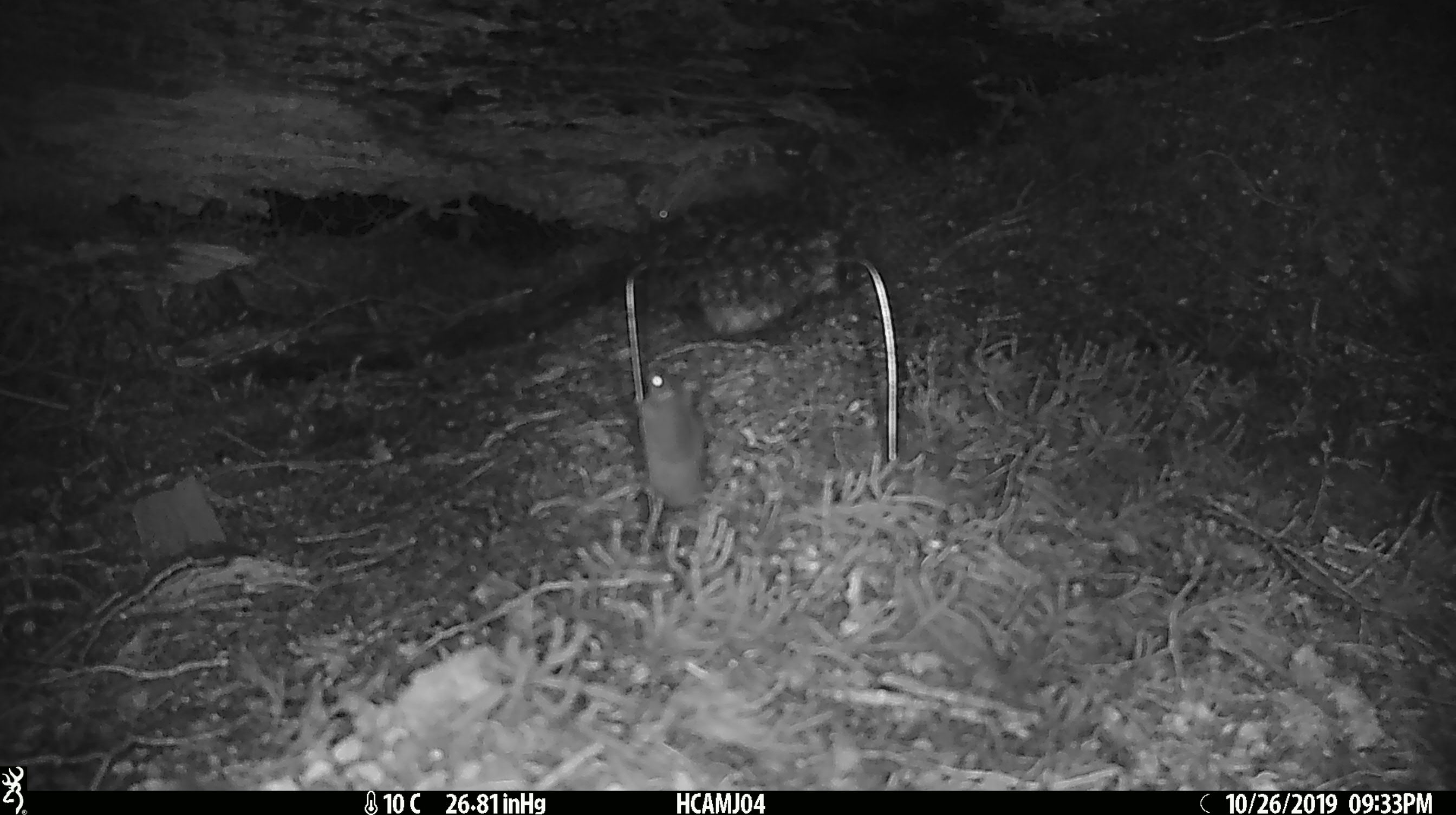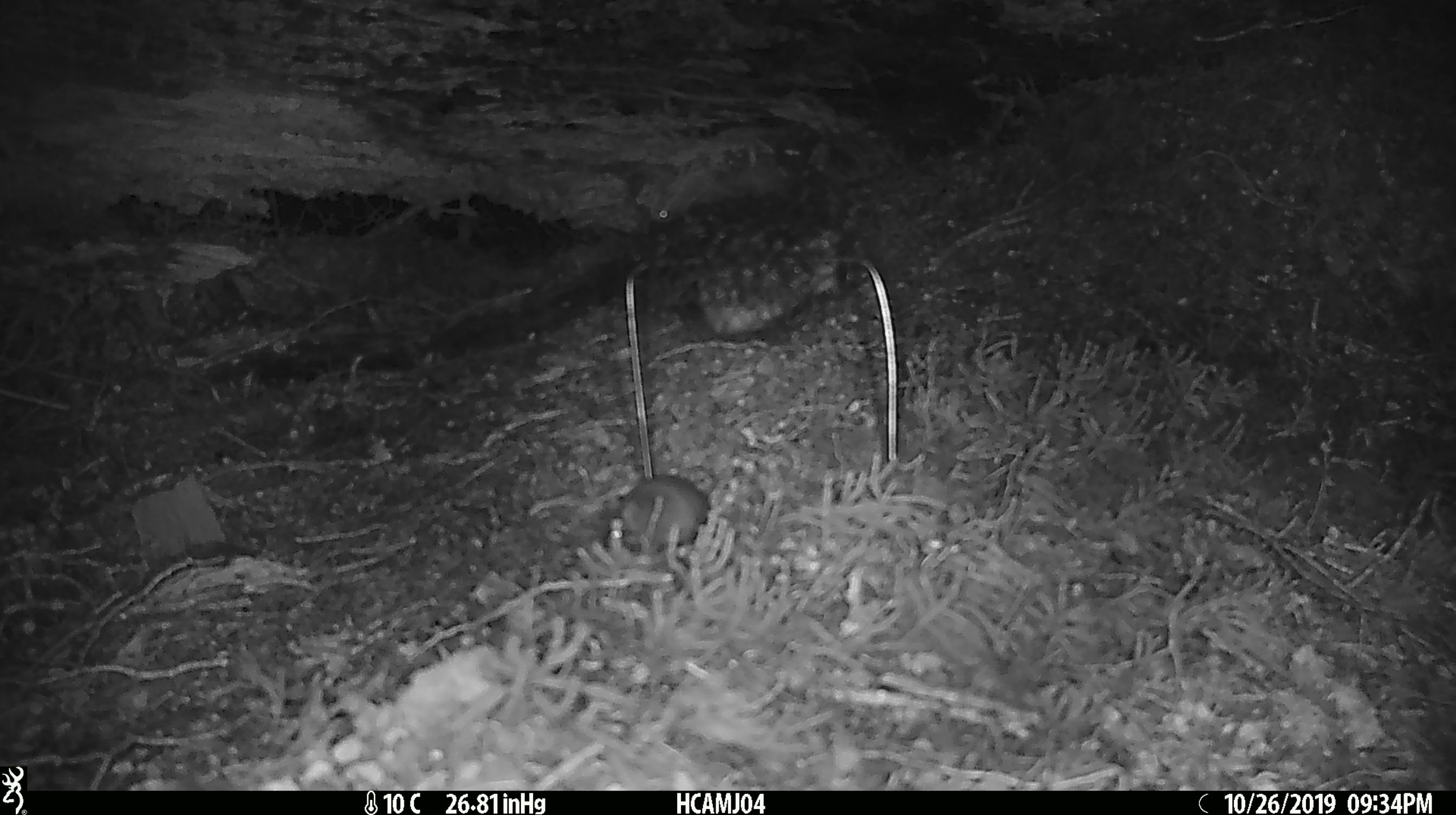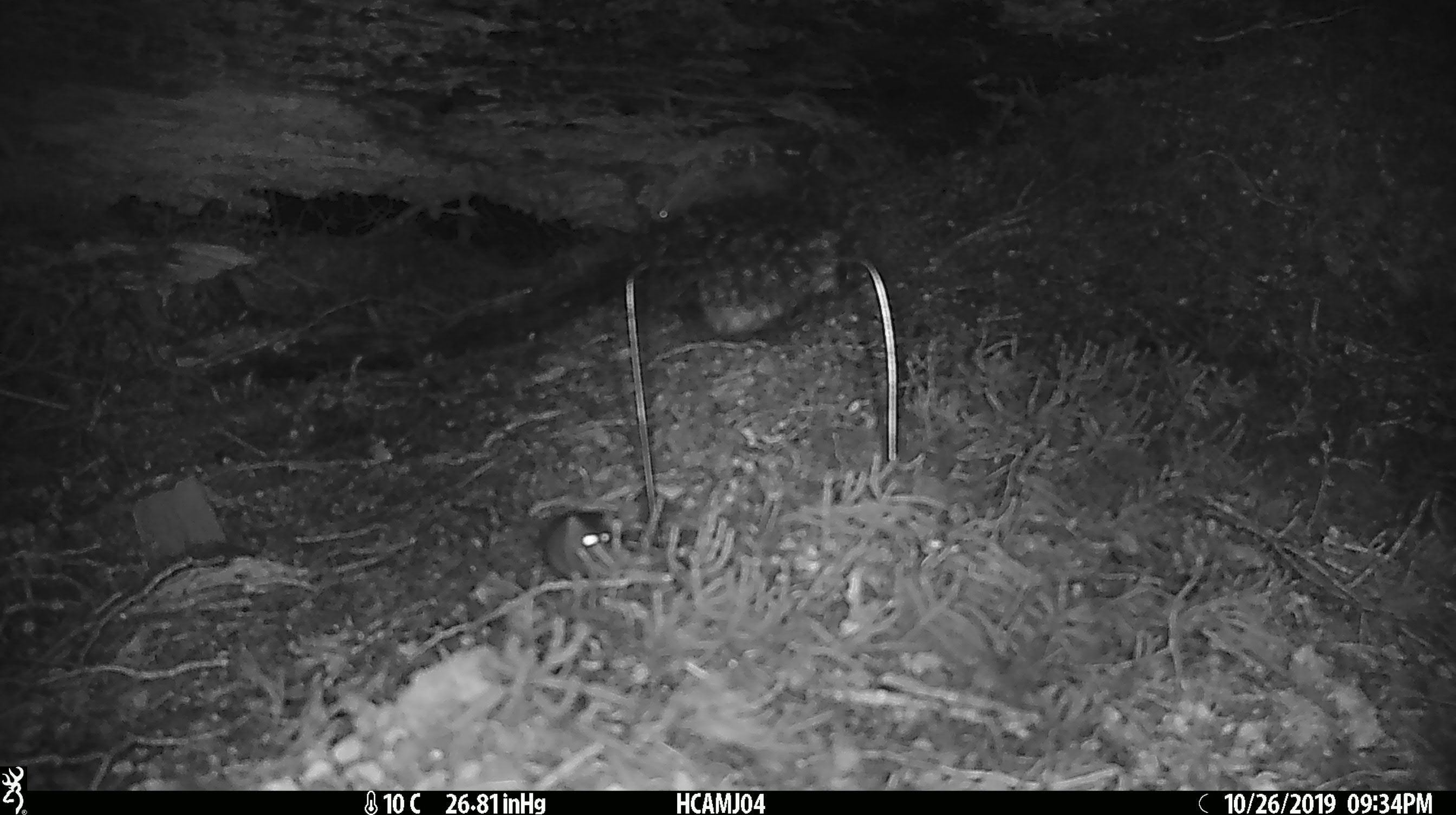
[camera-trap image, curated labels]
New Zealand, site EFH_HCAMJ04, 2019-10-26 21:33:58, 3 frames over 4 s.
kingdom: Animalia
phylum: Chordata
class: Mammalia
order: Rodentia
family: Muridae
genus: Mus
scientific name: Mus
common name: mouse